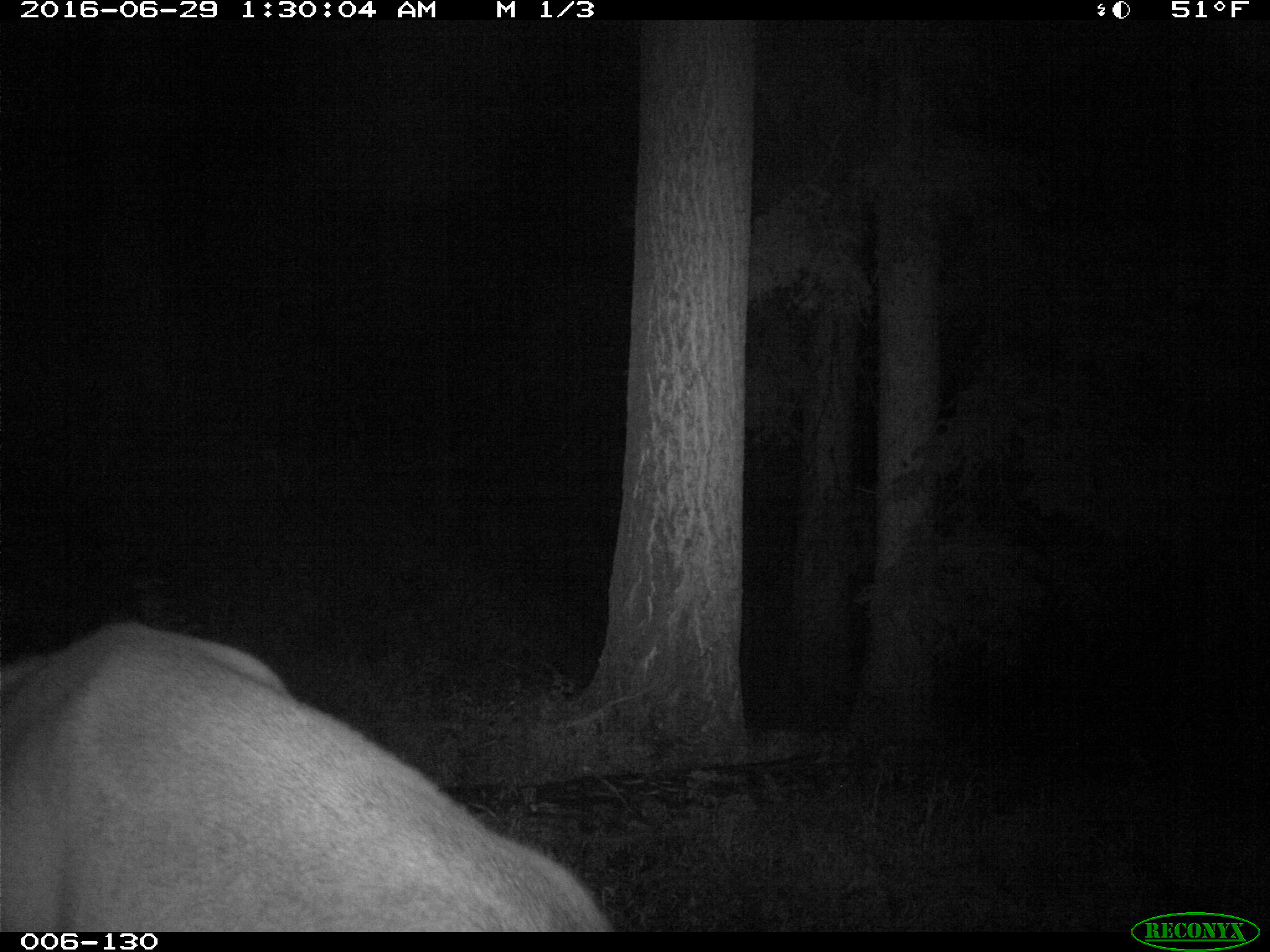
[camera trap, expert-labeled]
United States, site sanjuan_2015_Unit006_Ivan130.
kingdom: Animalia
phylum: Chordata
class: Mammalia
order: Artiodactyla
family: Cervidae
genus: Cervus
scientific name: Cervus elaphus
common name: red deer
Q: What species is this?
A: Cervus elaphus (red deer).